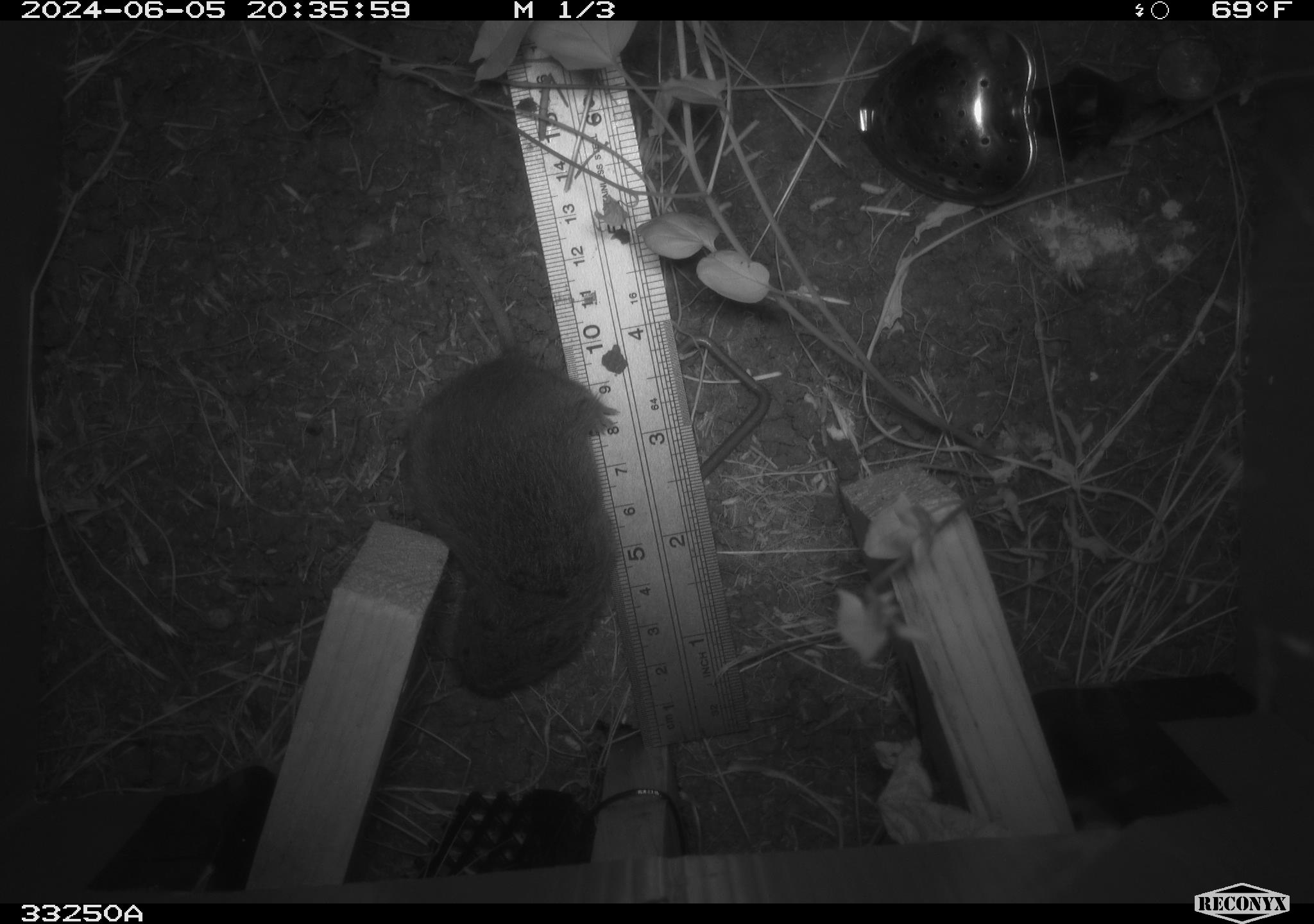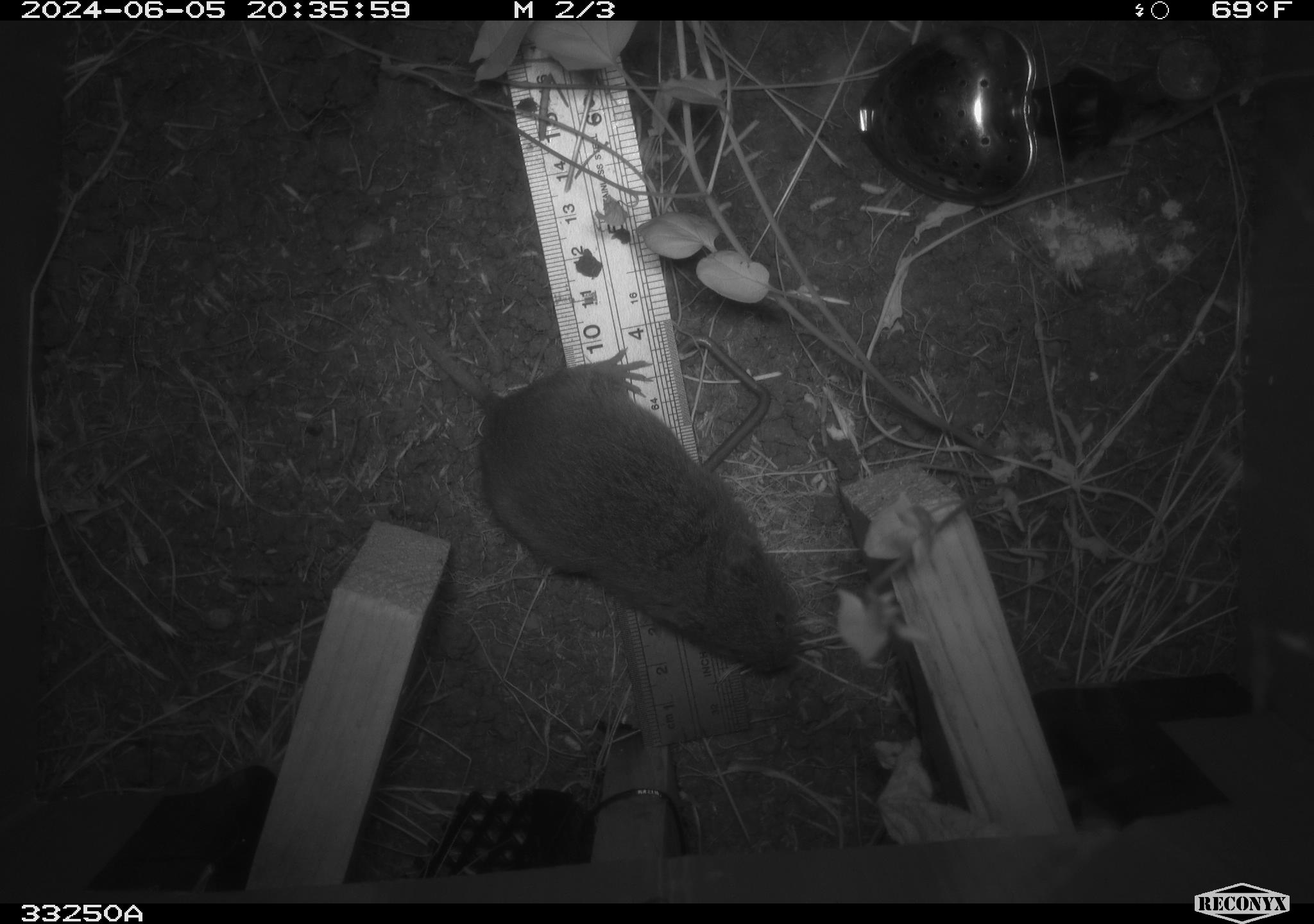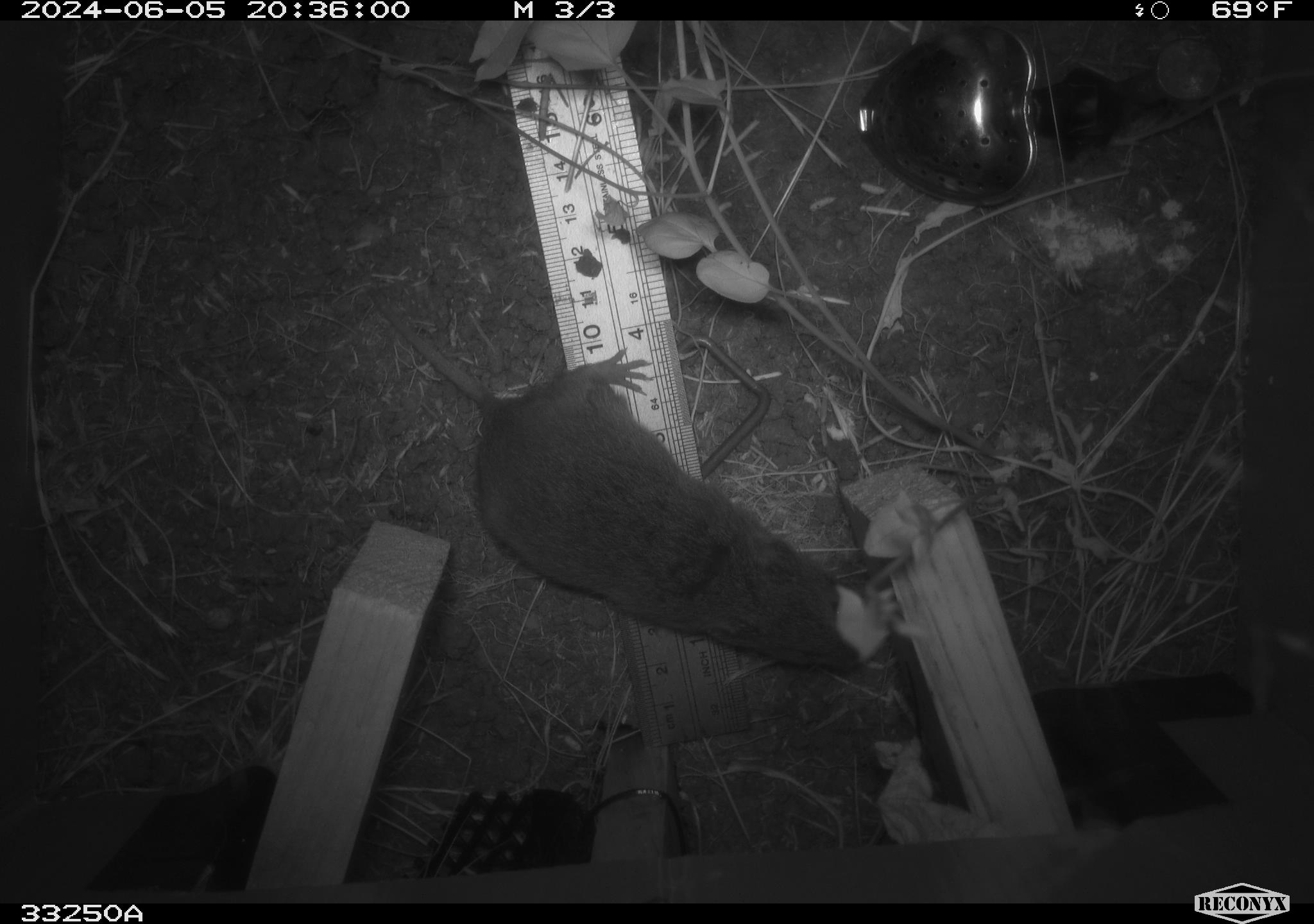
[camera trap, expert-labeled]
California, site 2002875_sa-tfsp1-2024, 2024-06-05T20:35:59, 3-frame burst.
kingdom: Animalia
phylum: Chordata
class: Mammalia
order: Rodentia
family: Cricetidae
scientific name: Arvicolinae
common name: voles, lemmings, and muskrats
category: arvicolinae subfamily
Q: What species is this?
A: Arvicolinae subfamily (voles, lemmings, and muskrats) (Arvicolinae).